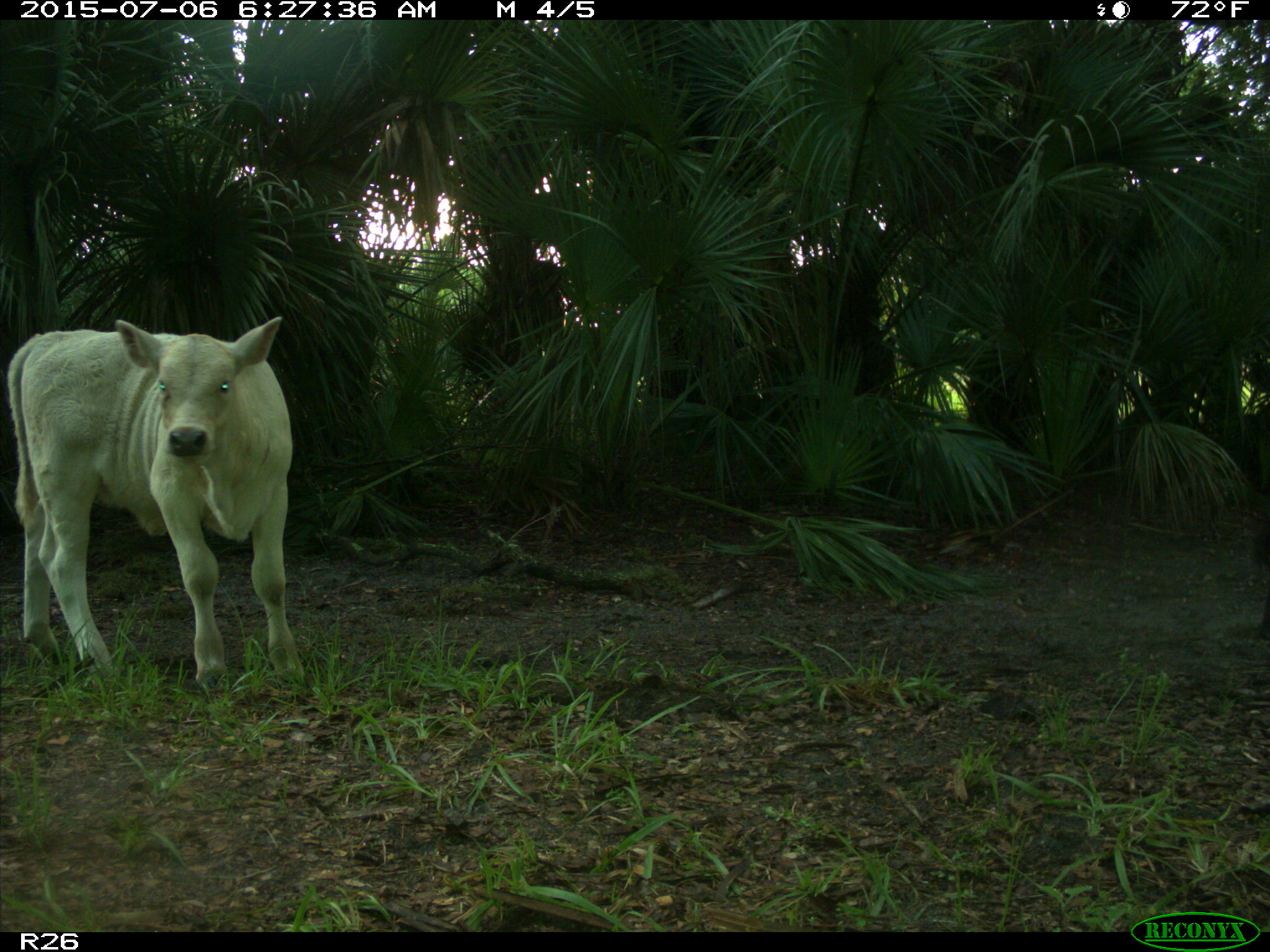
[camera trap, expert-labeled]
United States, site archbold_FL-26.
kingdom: Animalia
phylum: Chordata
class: Mammalia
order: Artiodactyla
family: Bovidae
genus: Bos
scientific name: Bos taurus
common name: domestic cow